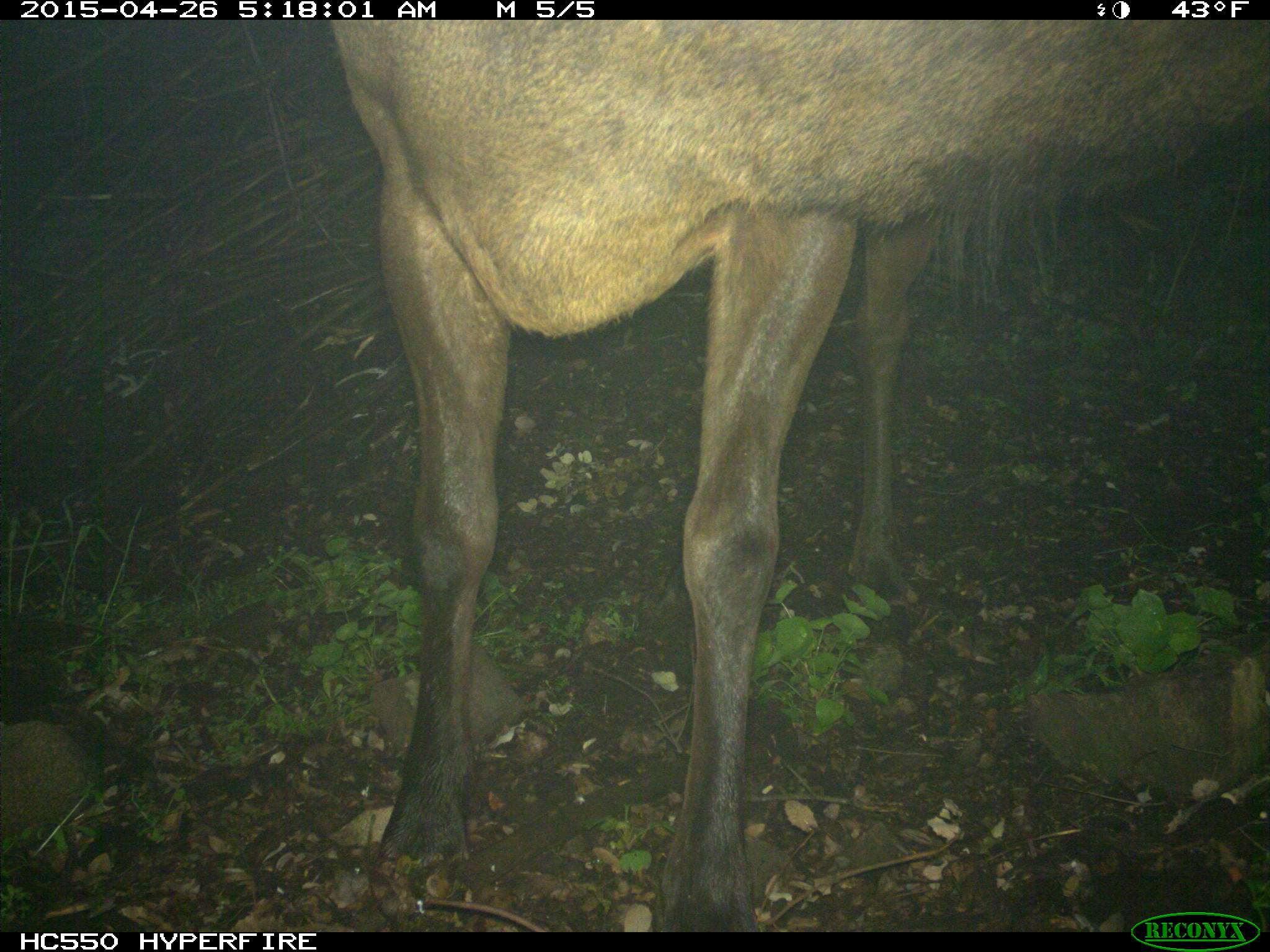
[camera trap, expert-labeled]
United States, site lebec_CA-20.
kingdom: Animalia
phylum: Chordata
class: Mammalia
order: Artiodactyla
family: Cervidae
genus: Cervus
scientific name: Cervus canadensis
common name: elk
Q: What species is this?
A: Cervus canadensis (elk).